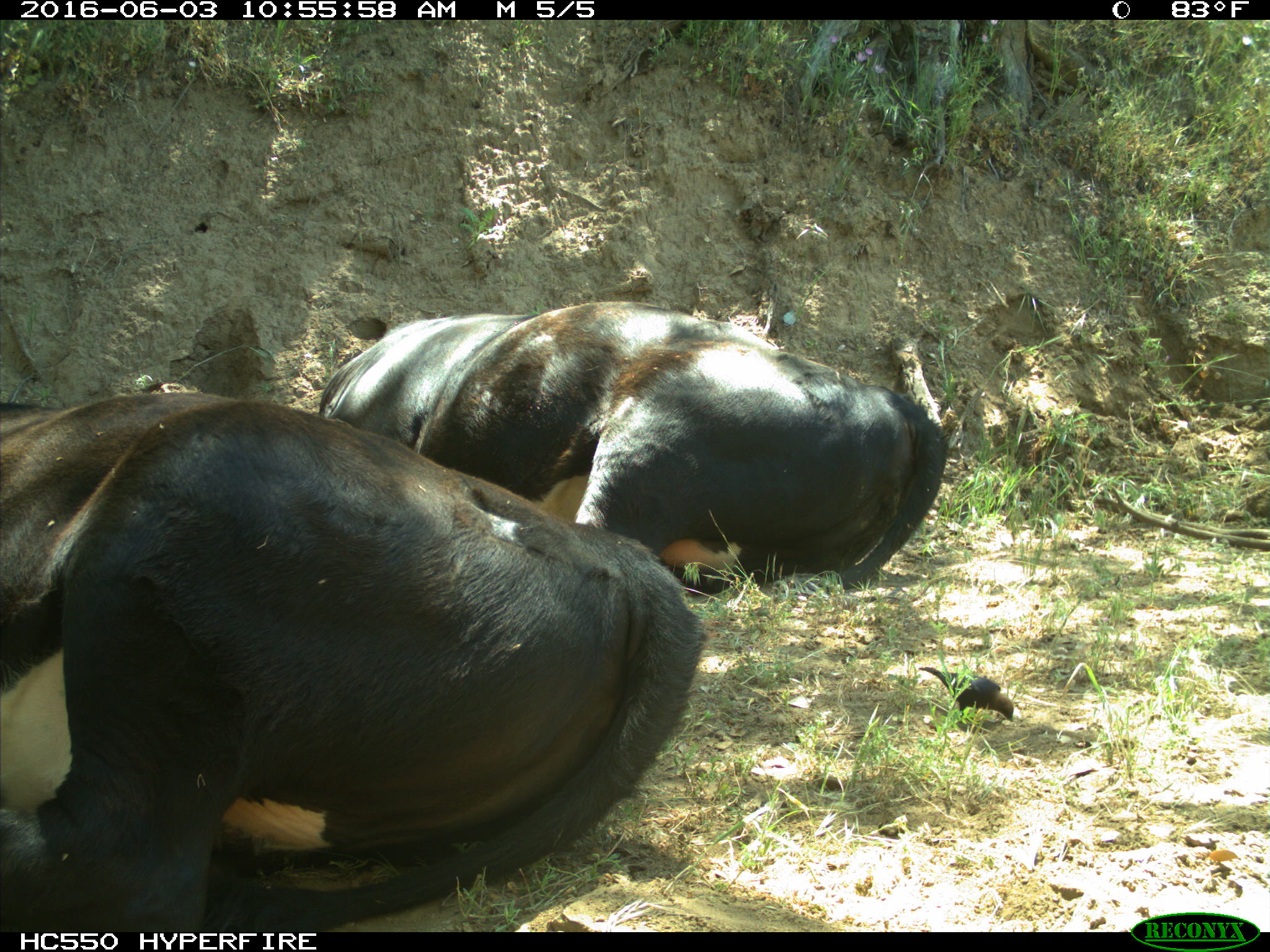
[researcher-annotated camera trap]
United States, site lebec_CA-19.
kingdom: Animalia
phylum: Chordata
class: Mammalia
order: Artiodactyla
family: Bovidae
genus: Bos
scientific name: Bos taurus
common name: domestic cow